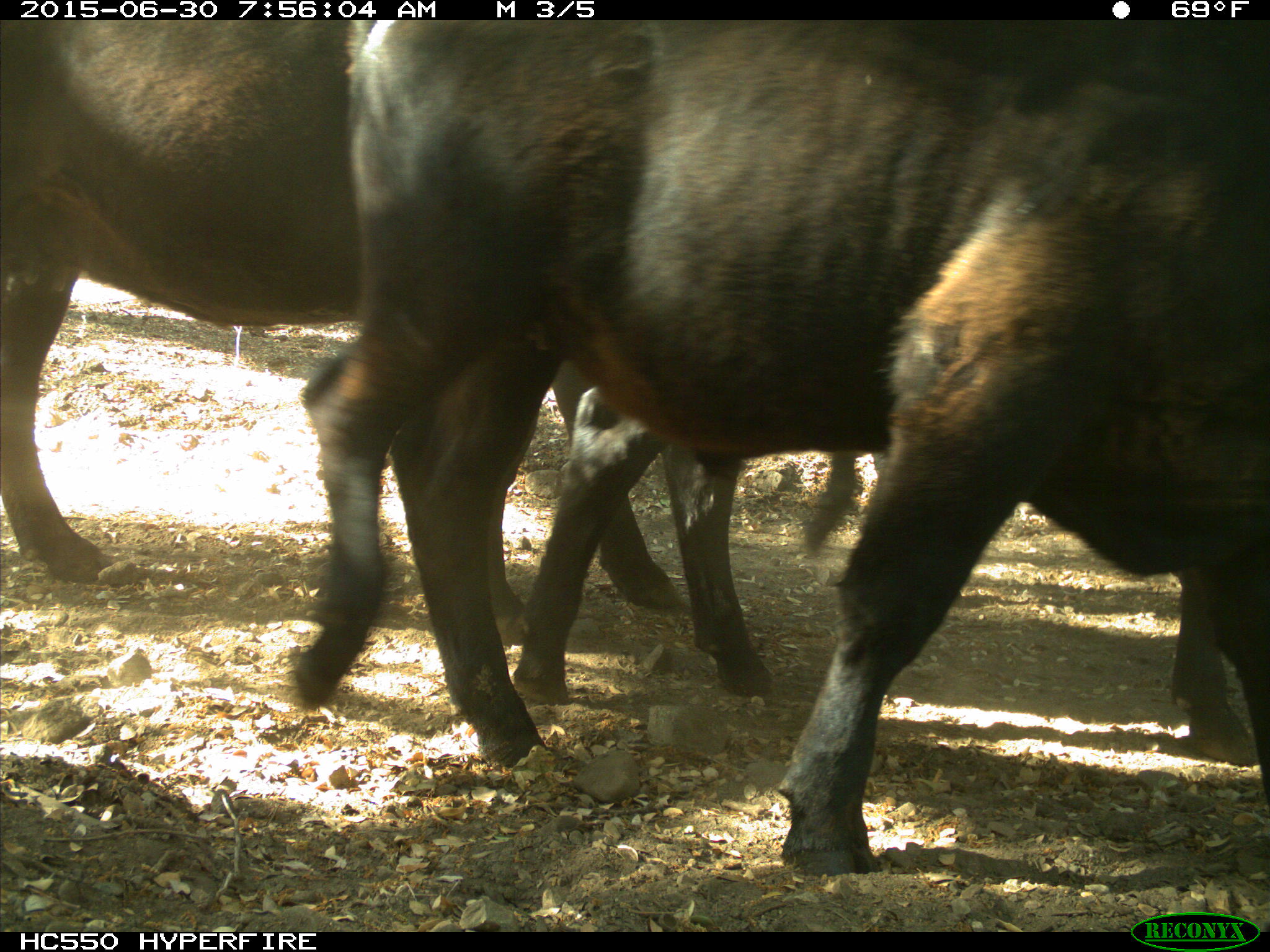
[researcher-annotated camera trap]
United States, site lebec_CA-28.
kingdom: Animalia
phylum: Chordata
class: Mammalia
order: Artiodactyla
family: Bovidae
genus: Bos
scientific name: Bos taurus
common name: domestic cow